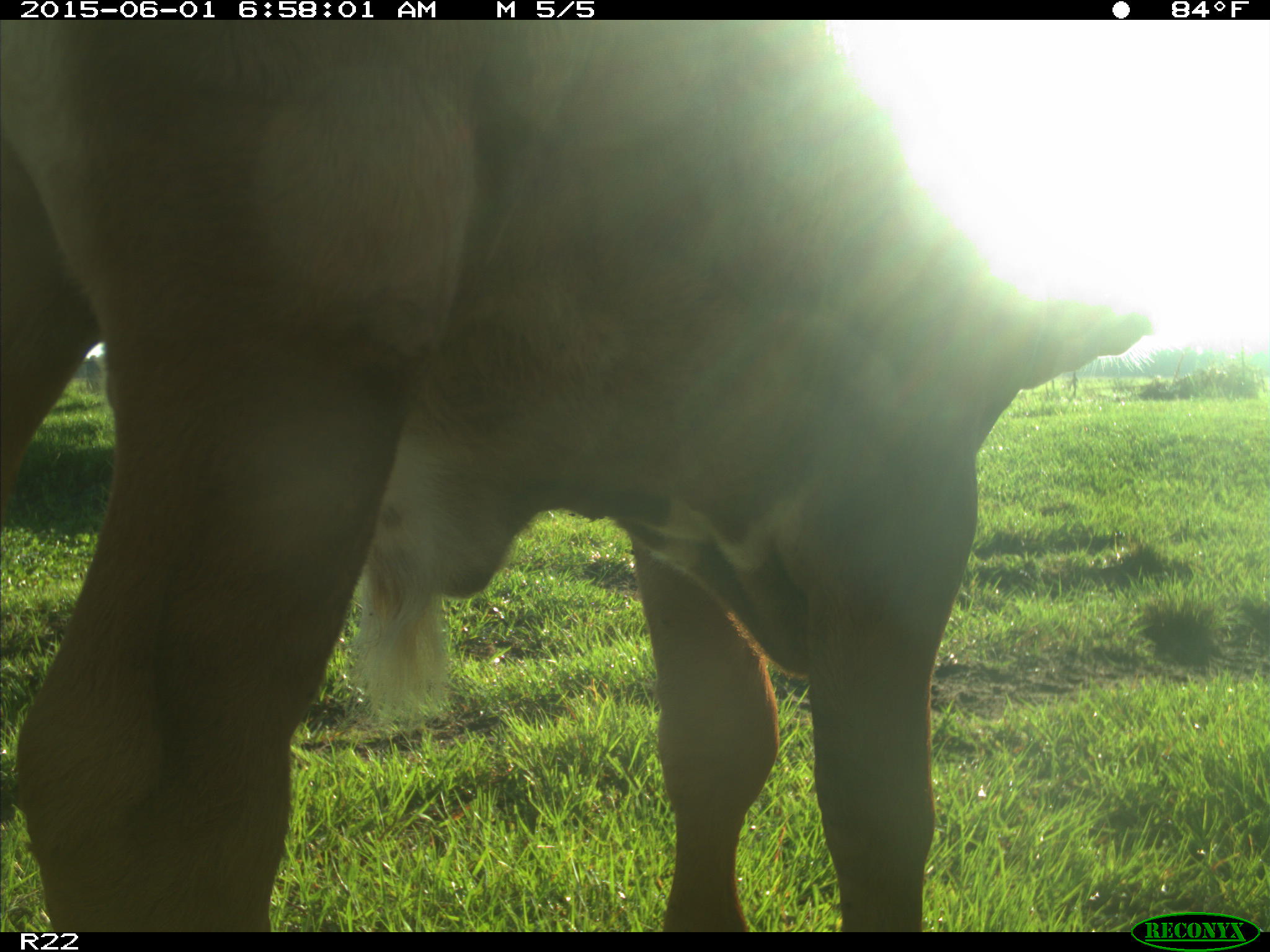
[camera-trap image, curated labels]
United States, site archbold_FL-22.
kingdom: Animalia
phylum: Chordata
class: Mammalia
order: Artiodactyla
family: Bovidae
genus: Bos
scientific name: Bos taurus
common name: domestic cow